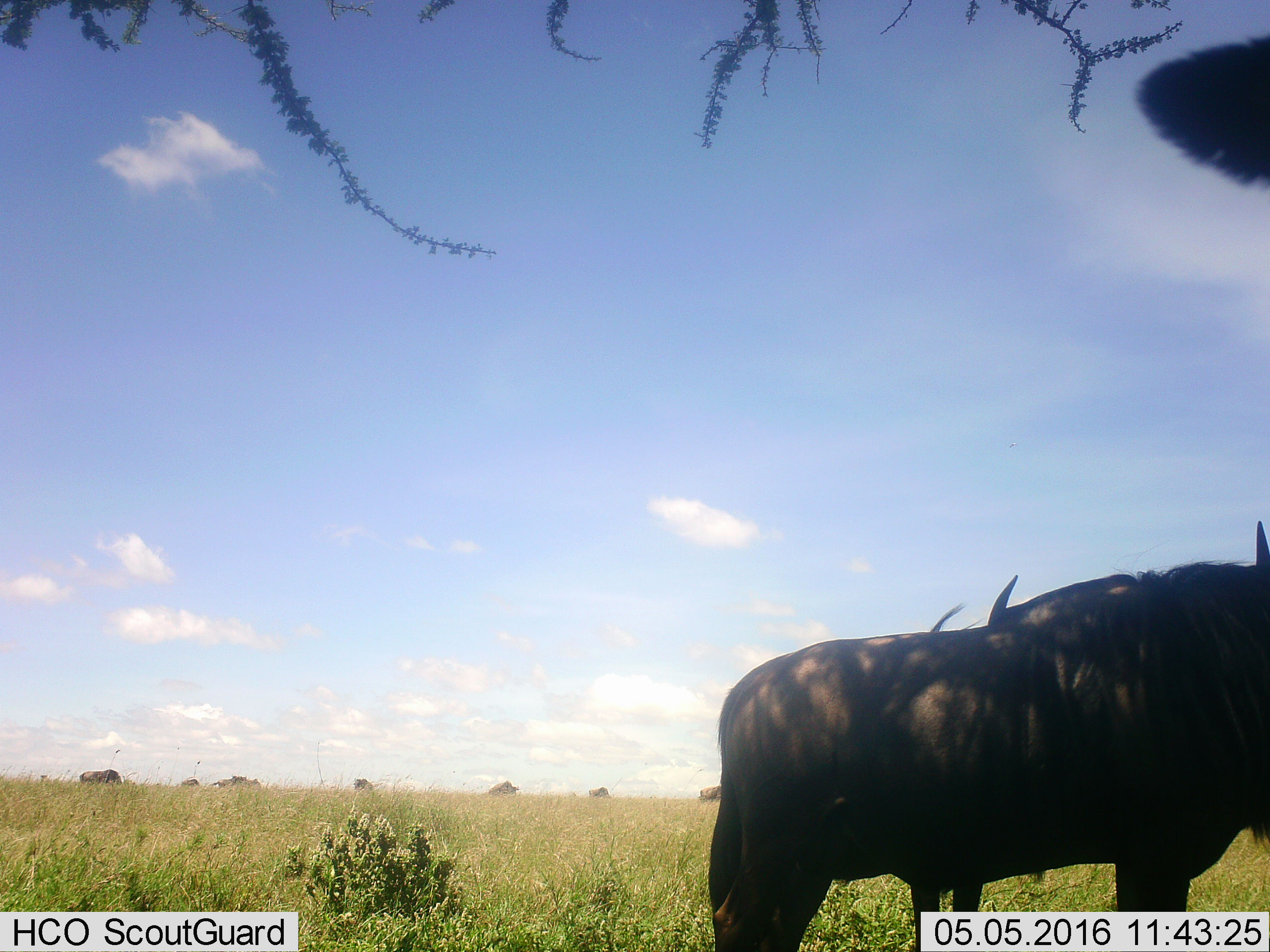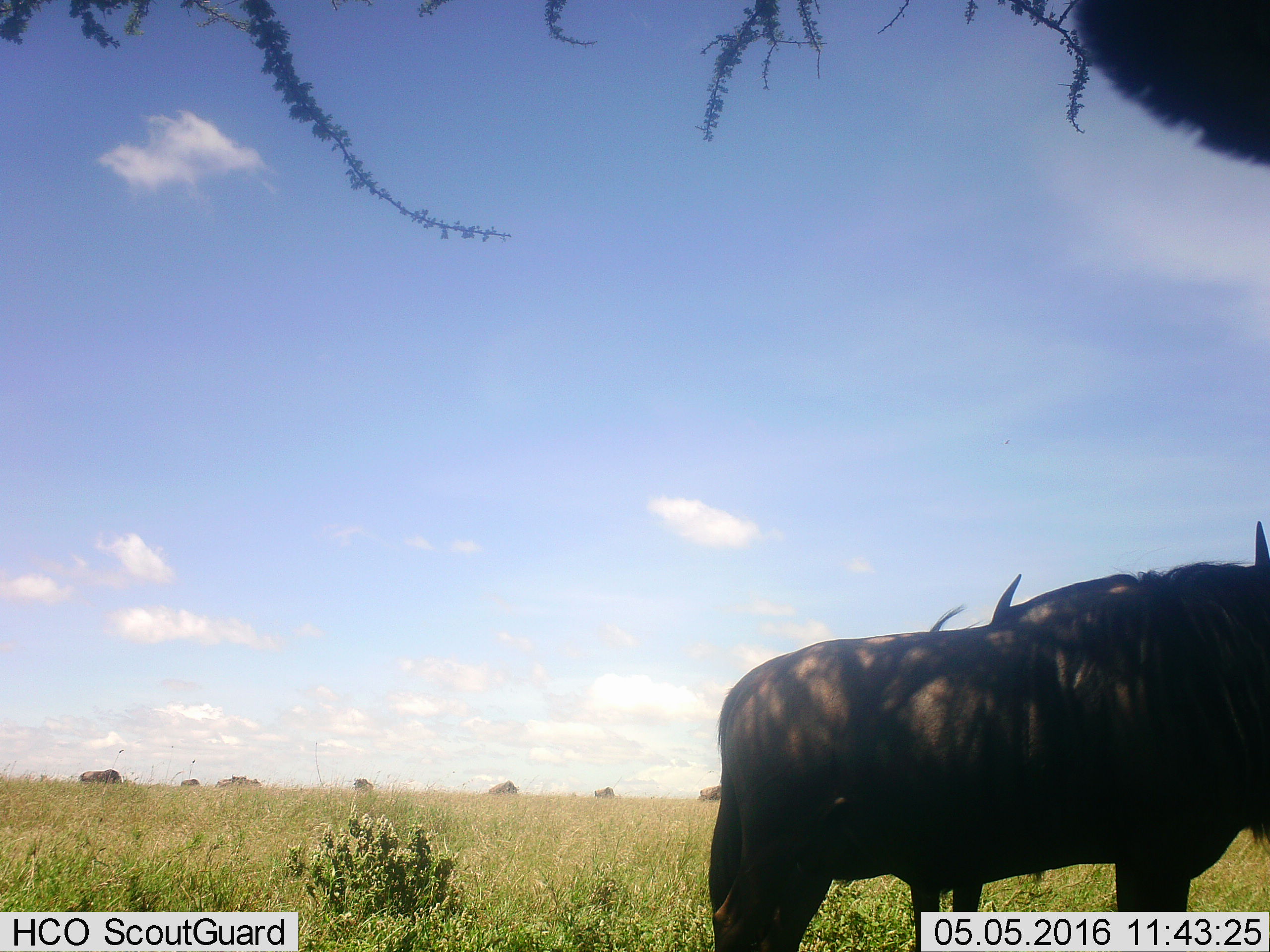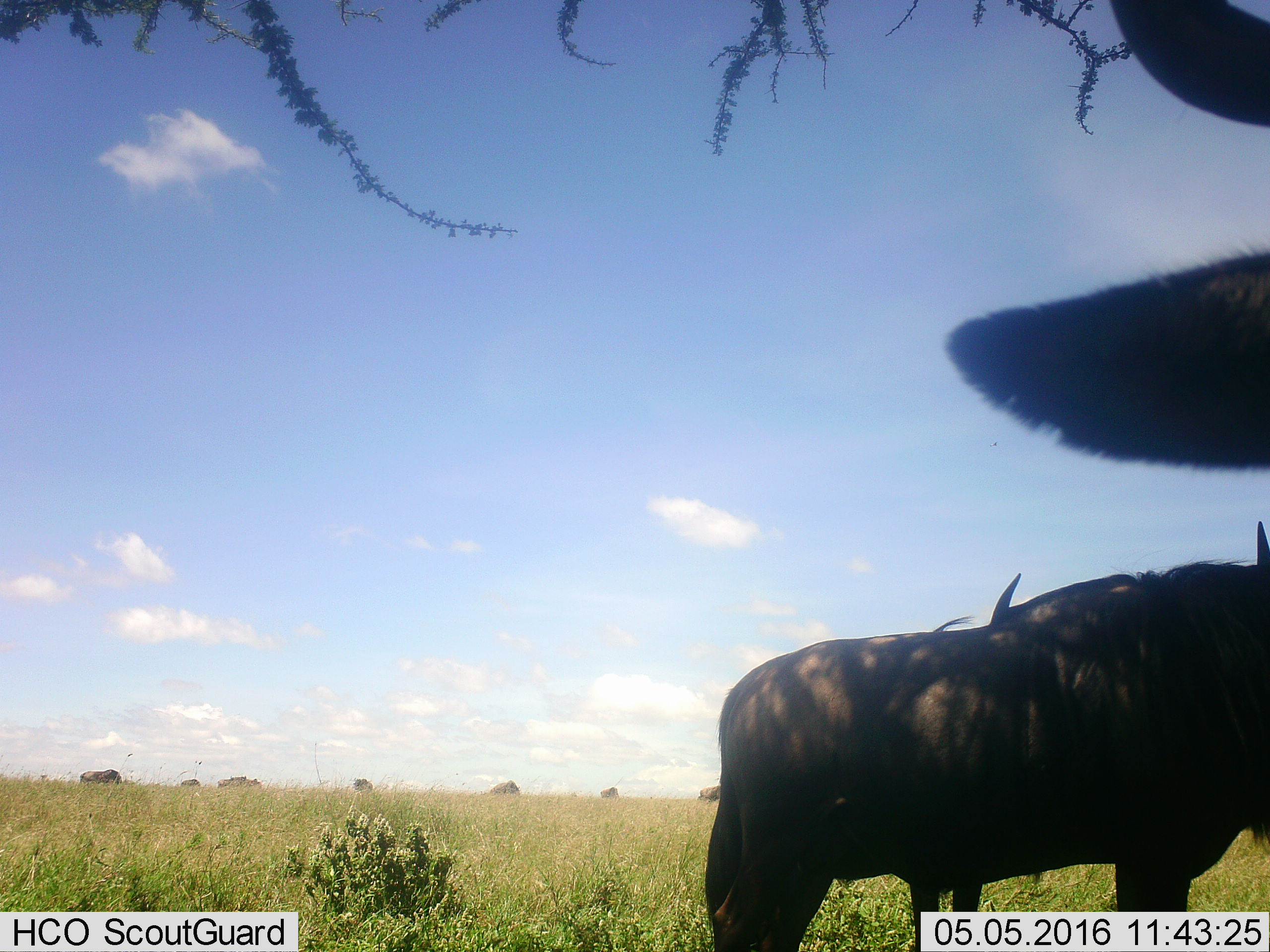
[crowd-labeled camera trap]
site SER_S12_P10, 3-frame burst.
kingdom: Animalia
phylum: Chordata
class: Mammalia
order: Artiodactyla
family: Bovidae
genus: Connochaetes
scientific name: Connochaetes taurinus taurinus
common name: blue wildebeest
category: wildebeestblue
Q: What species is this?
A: Wildebeestblue (blue wildebeest) (Connochaetes taurinus taurinus).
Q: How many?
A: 11-50.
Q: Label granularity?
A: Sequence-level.